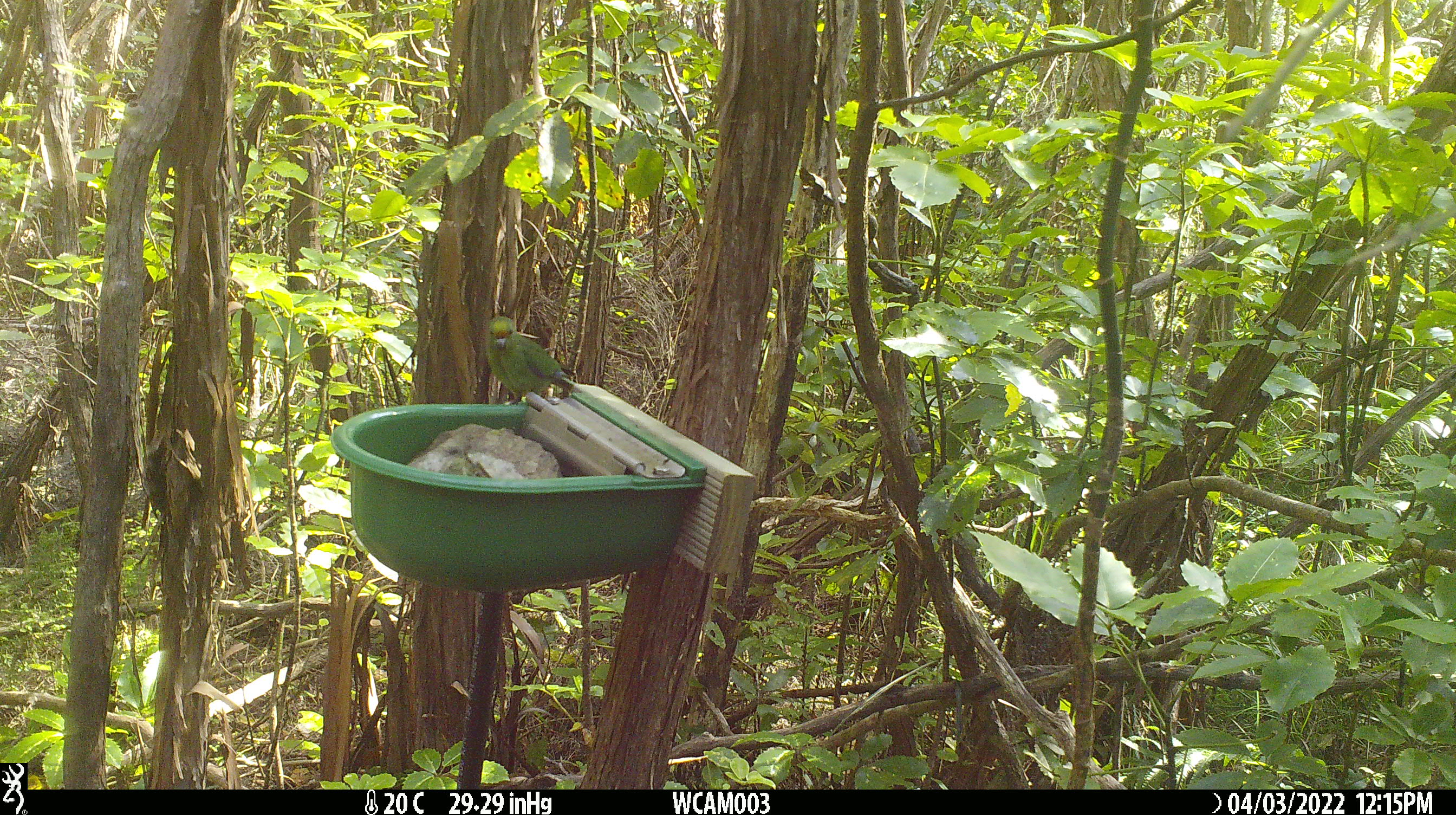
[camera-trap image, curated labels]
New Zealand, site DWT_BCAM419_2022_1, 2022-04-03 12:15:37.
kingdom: Animalia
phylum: Chordata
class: Aves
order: Psittaciformes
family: Psittaculidae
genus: Cyanoramphus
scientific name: Cyanoramphus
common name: parakeet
Parakeet (Cyanoramphus).